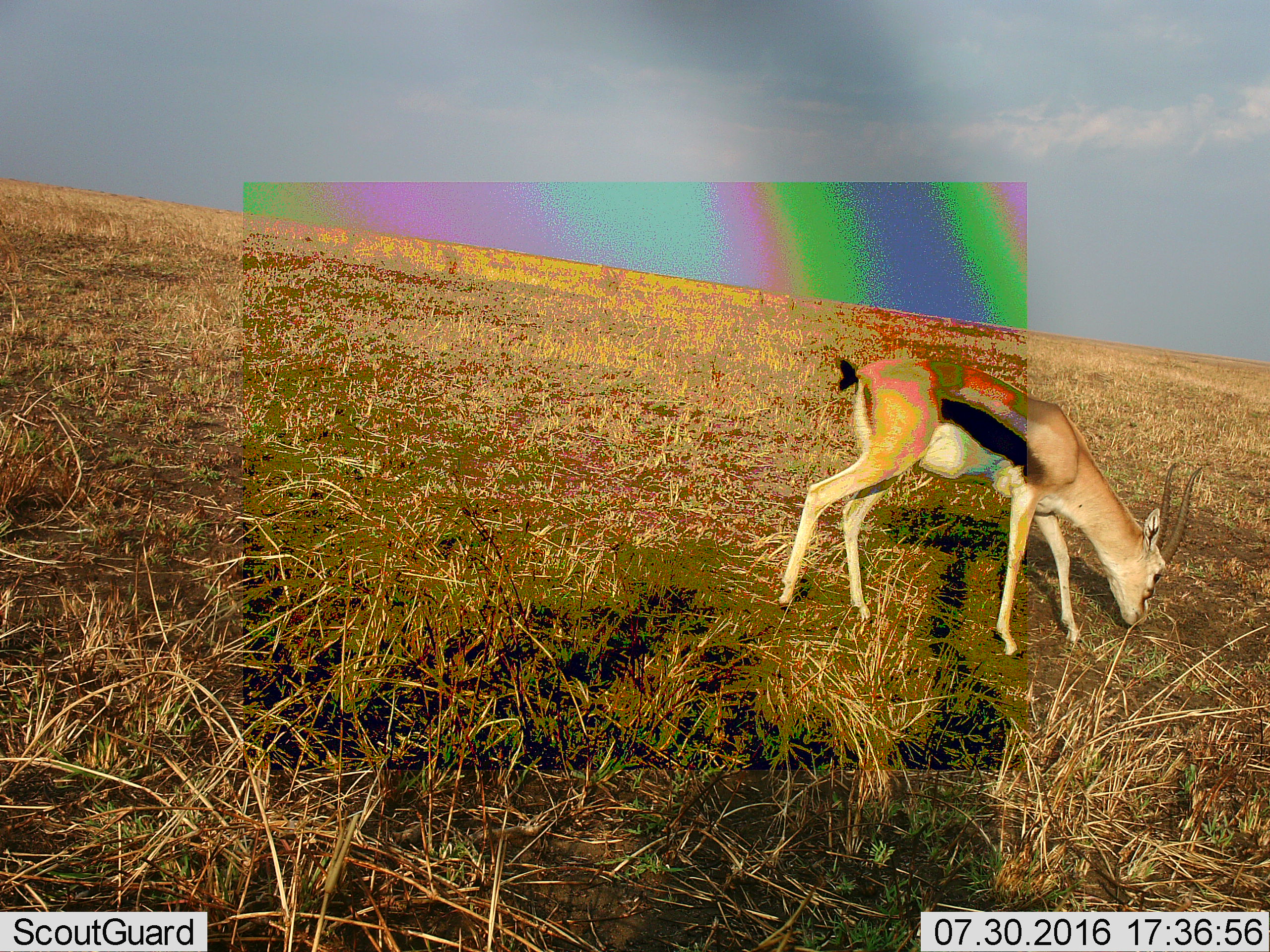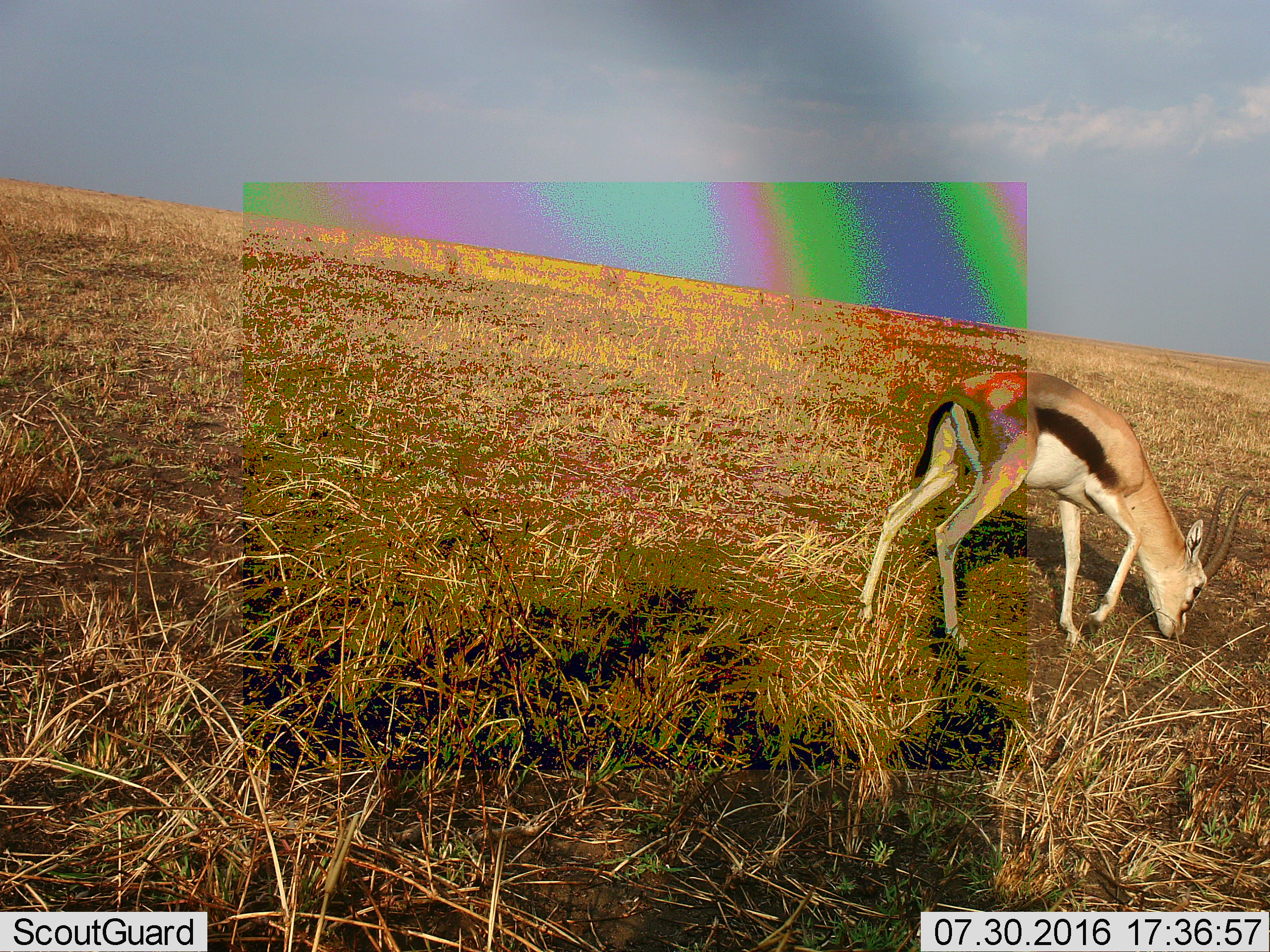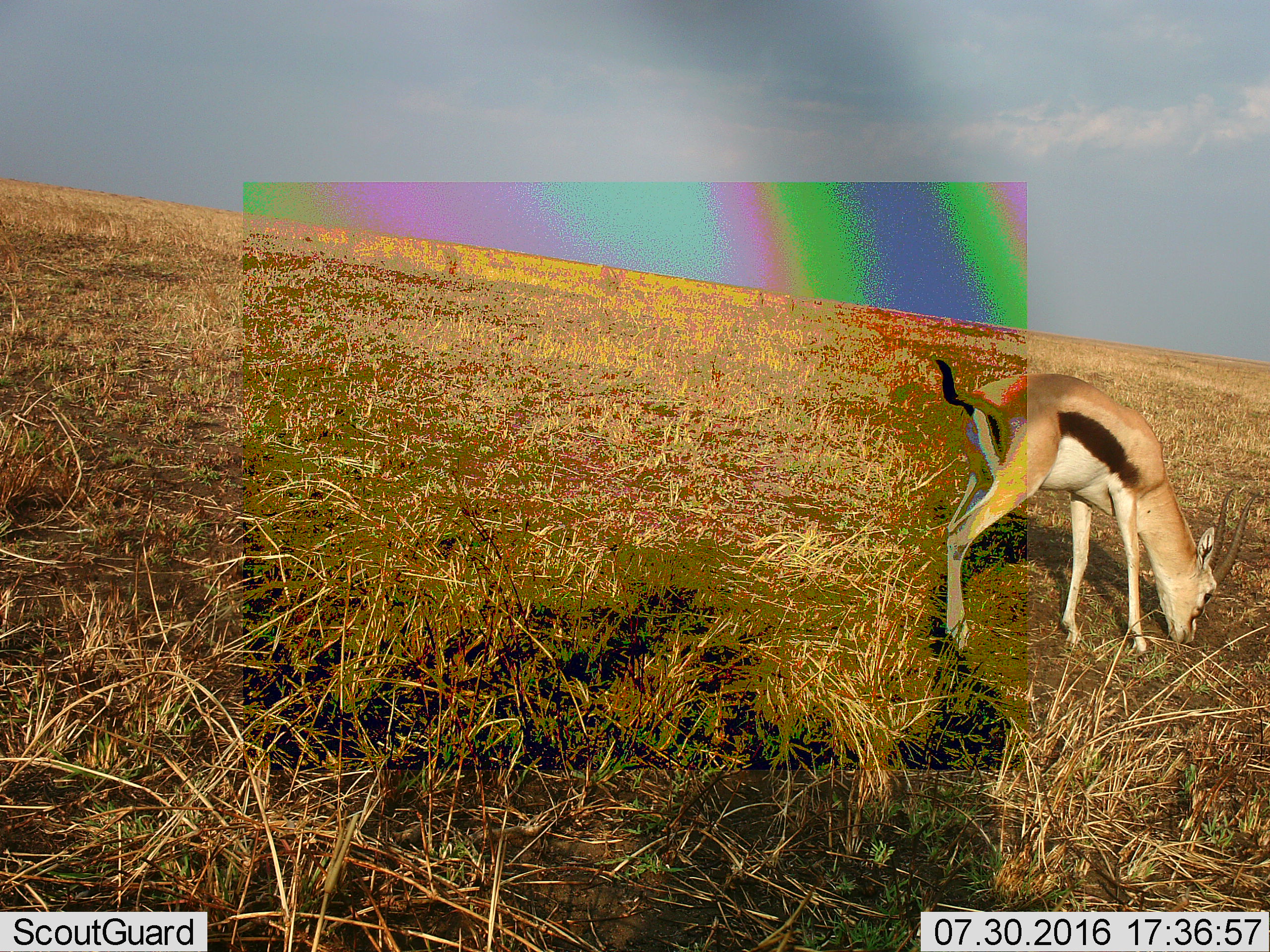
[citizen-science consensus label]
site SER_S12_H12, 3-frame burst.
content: unidentified animal